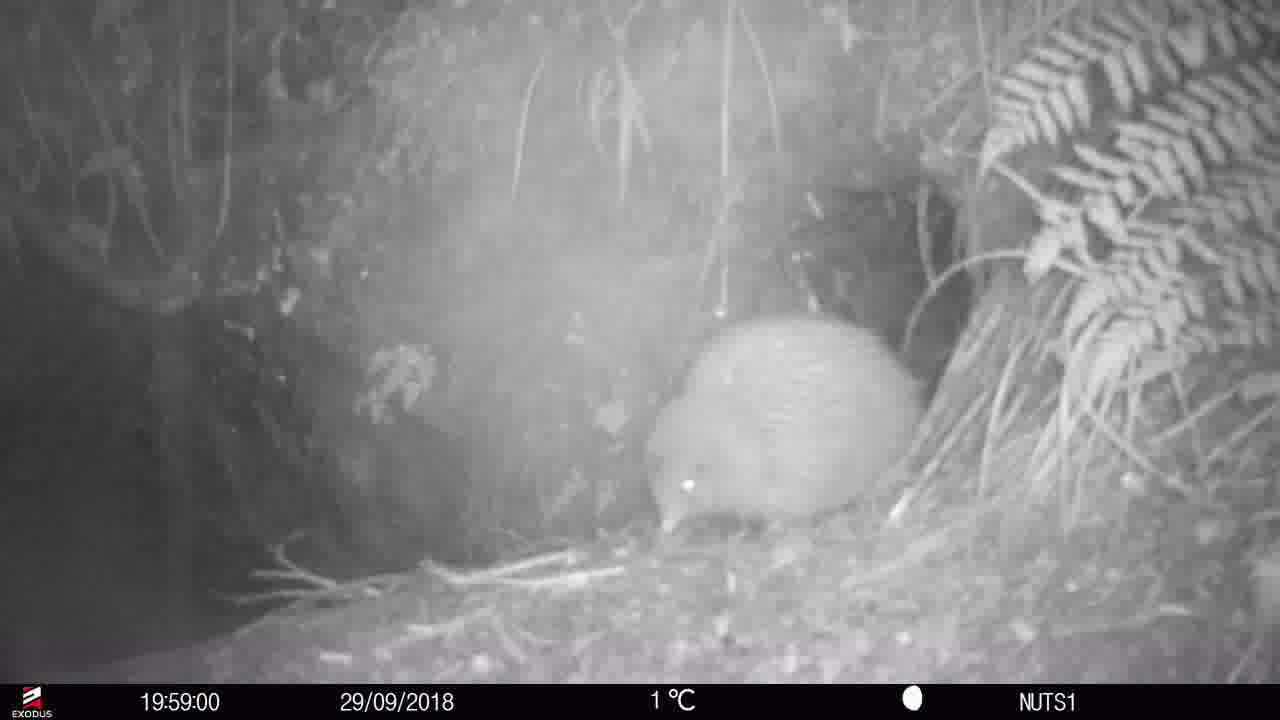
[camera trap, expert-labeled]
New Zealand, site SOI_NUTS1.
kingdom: Animalia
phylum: Chordata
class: Aves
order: Apterygiformes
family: Apterygidae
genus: Apteryx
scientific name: Apteryx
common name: kiwi